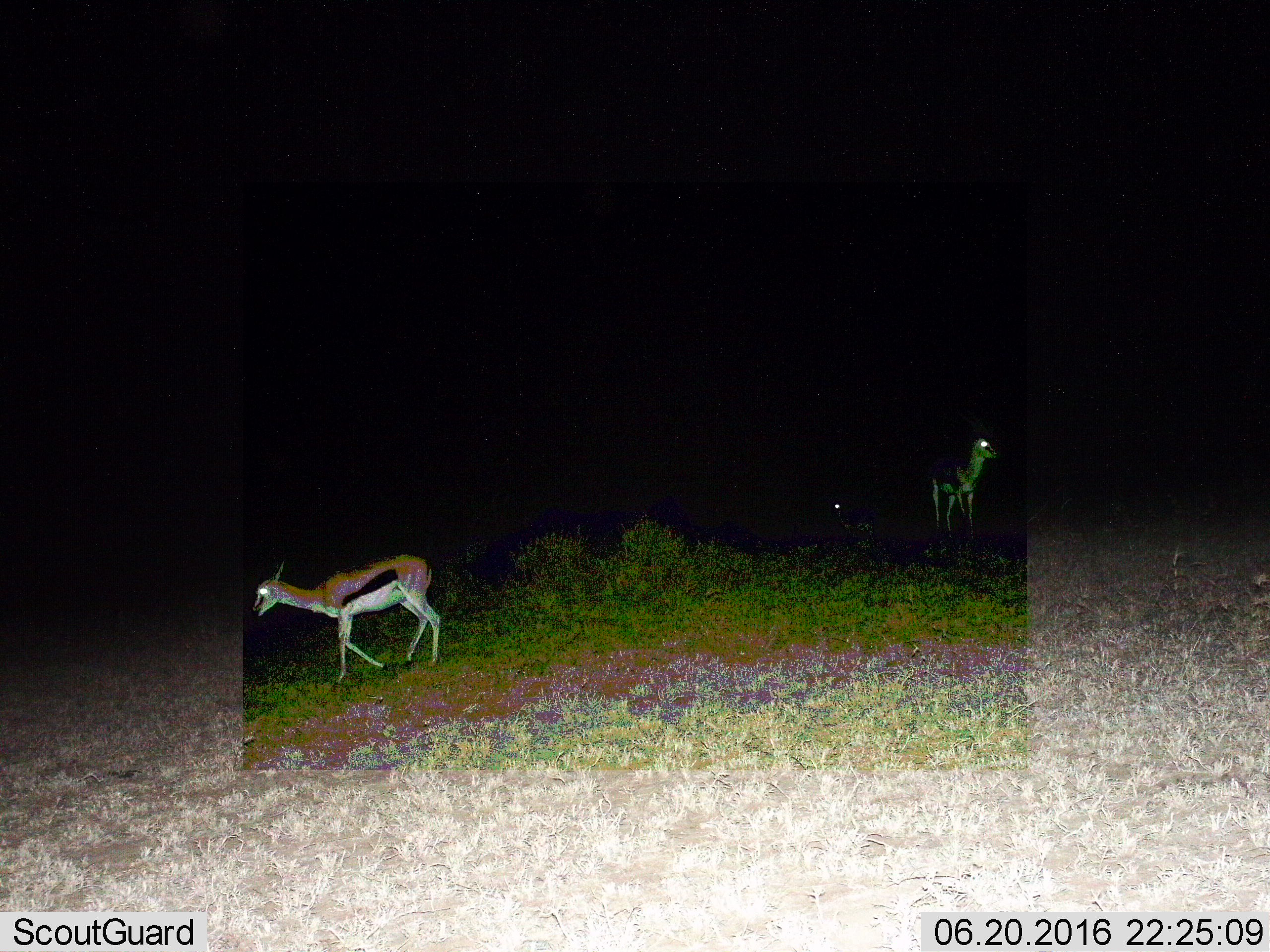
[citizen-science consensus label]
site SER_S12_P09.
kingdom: Animalia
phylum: Chordata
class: Mammalia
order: Artiodactyla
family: Bovidae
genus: Eudorcas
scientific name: Eudorcas thomsonii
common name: thomson's gazelle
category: gazellethomsons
Gazellethomsons (thomson's gazelle) (Eudorcas thomsonii), count 3. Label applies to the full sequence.